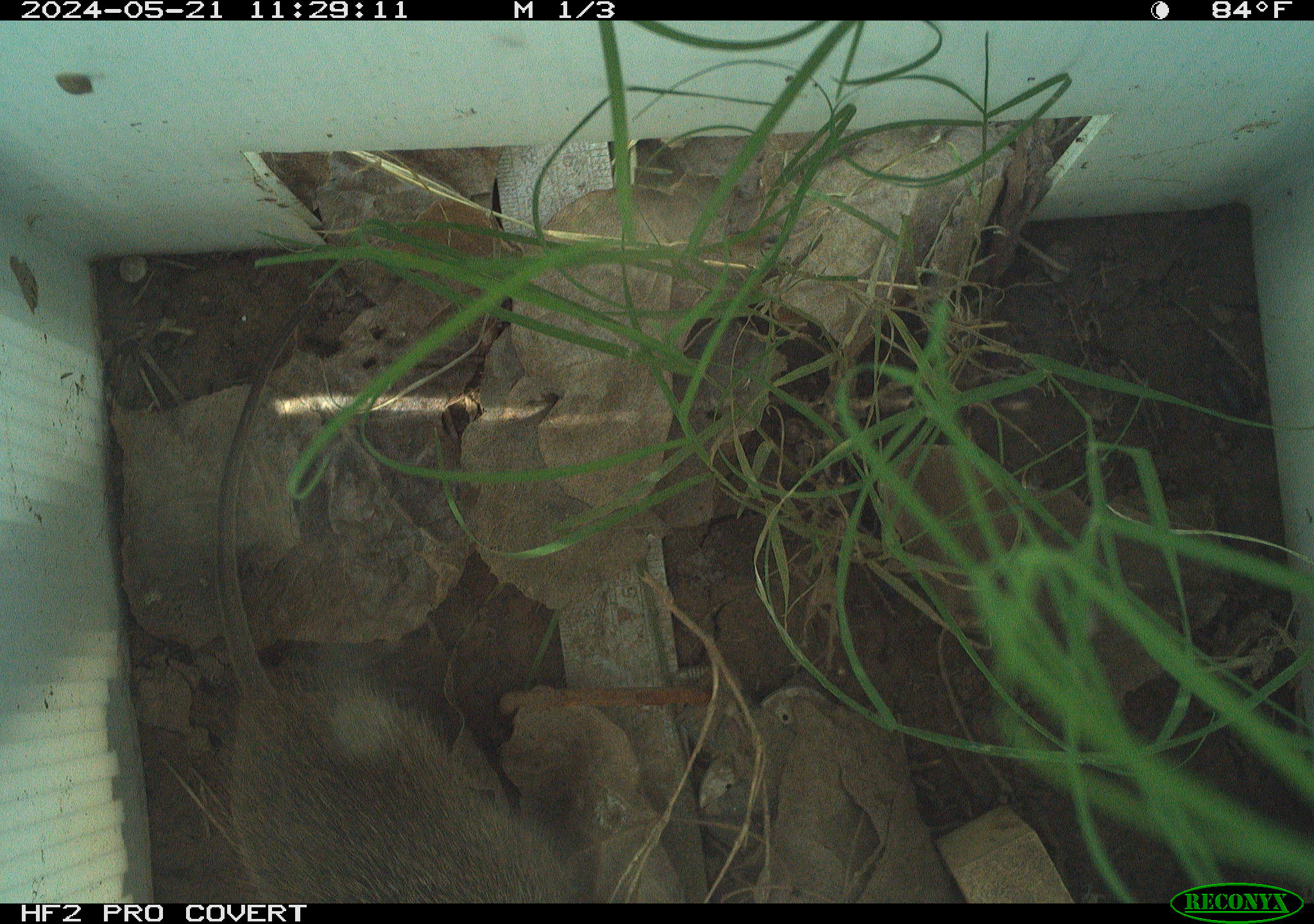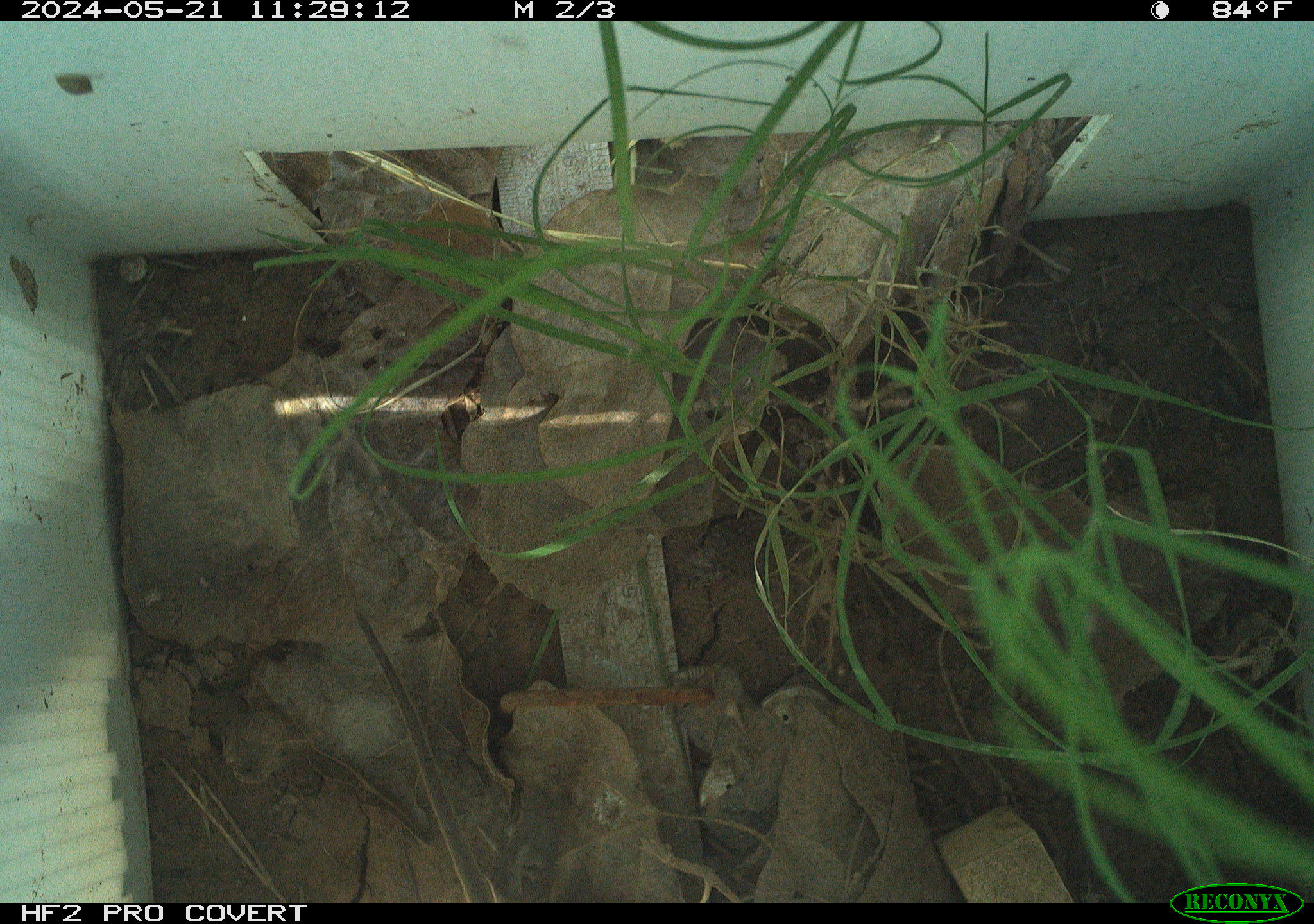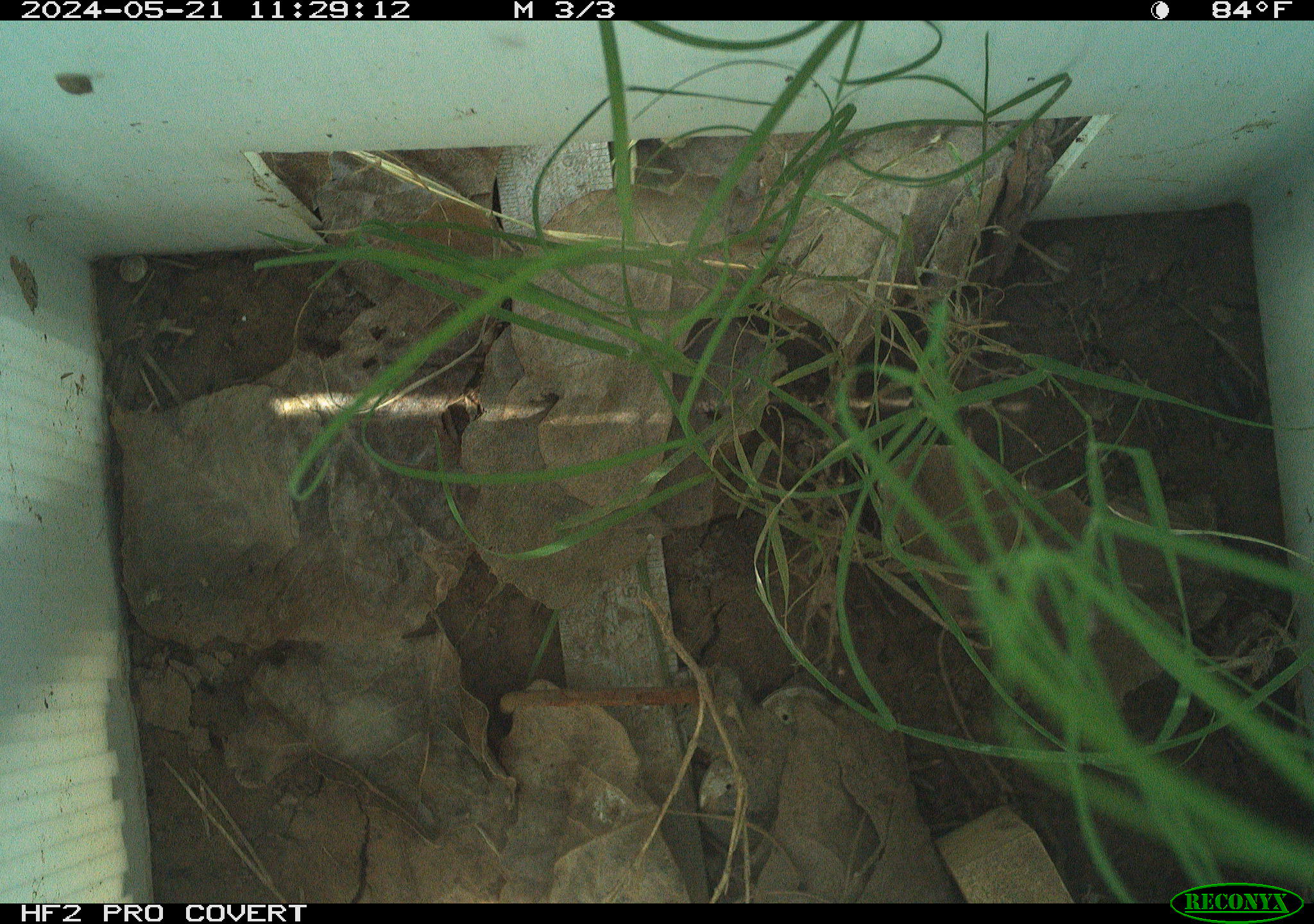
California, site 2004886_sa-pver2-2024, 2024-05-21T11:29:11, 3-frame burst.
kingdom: Animalia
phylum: Chordata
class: Mammalia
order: Rodentia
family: Cricetidae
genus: Sigmodon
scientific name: Sigmodon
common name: cotton rat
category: sigmodon species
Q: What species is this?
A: Sigmodon species (cotton rat) (Sigmodon).